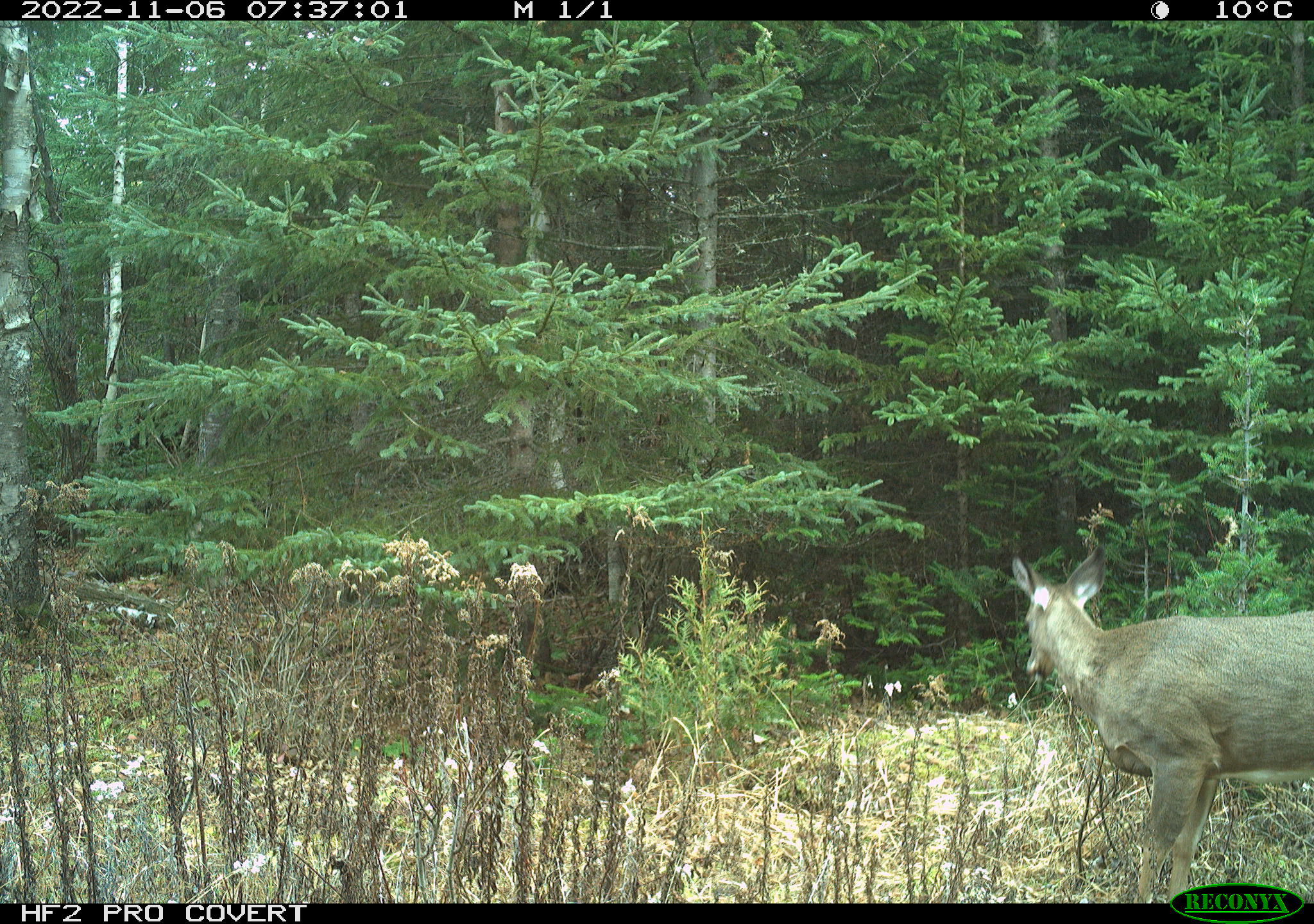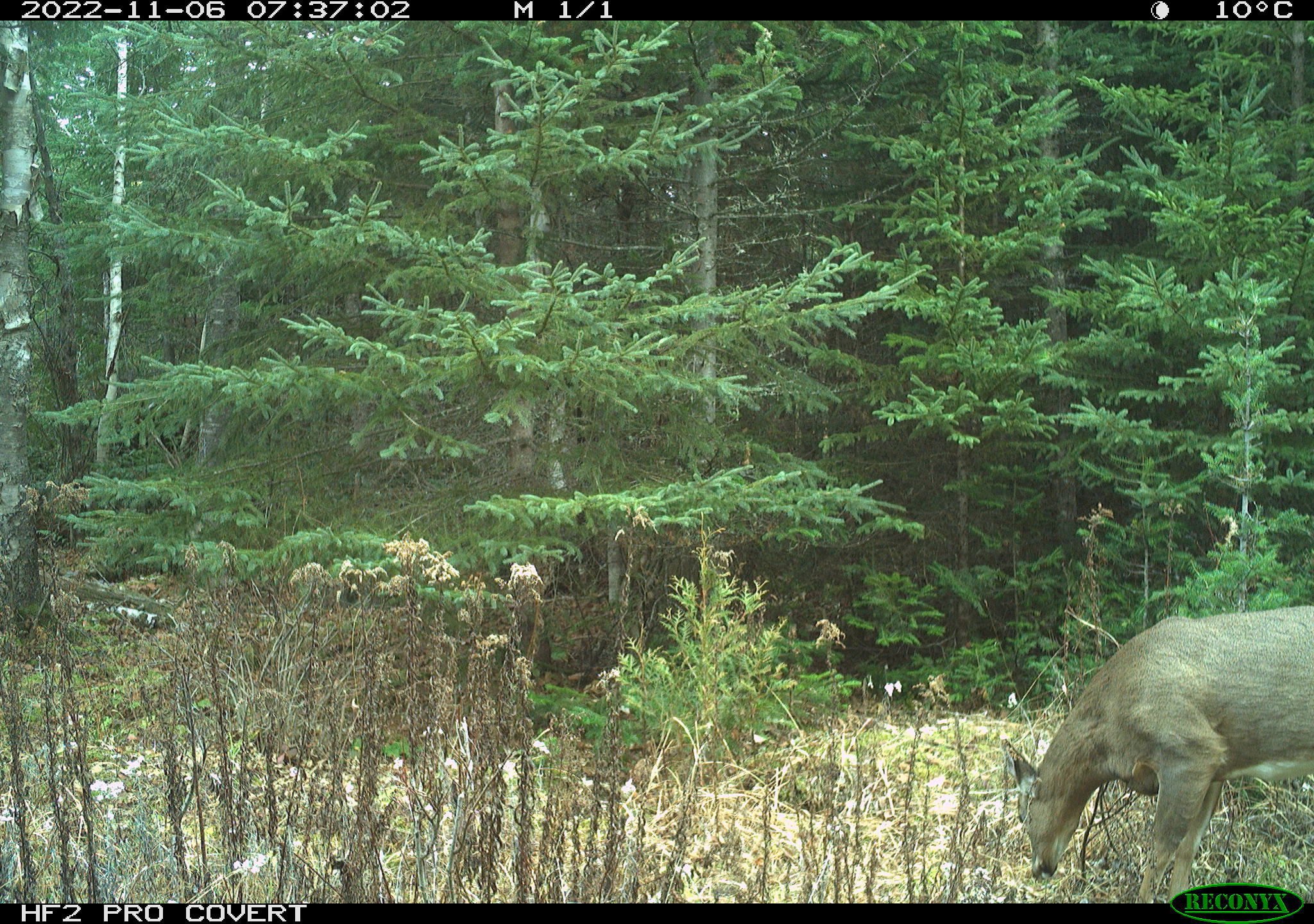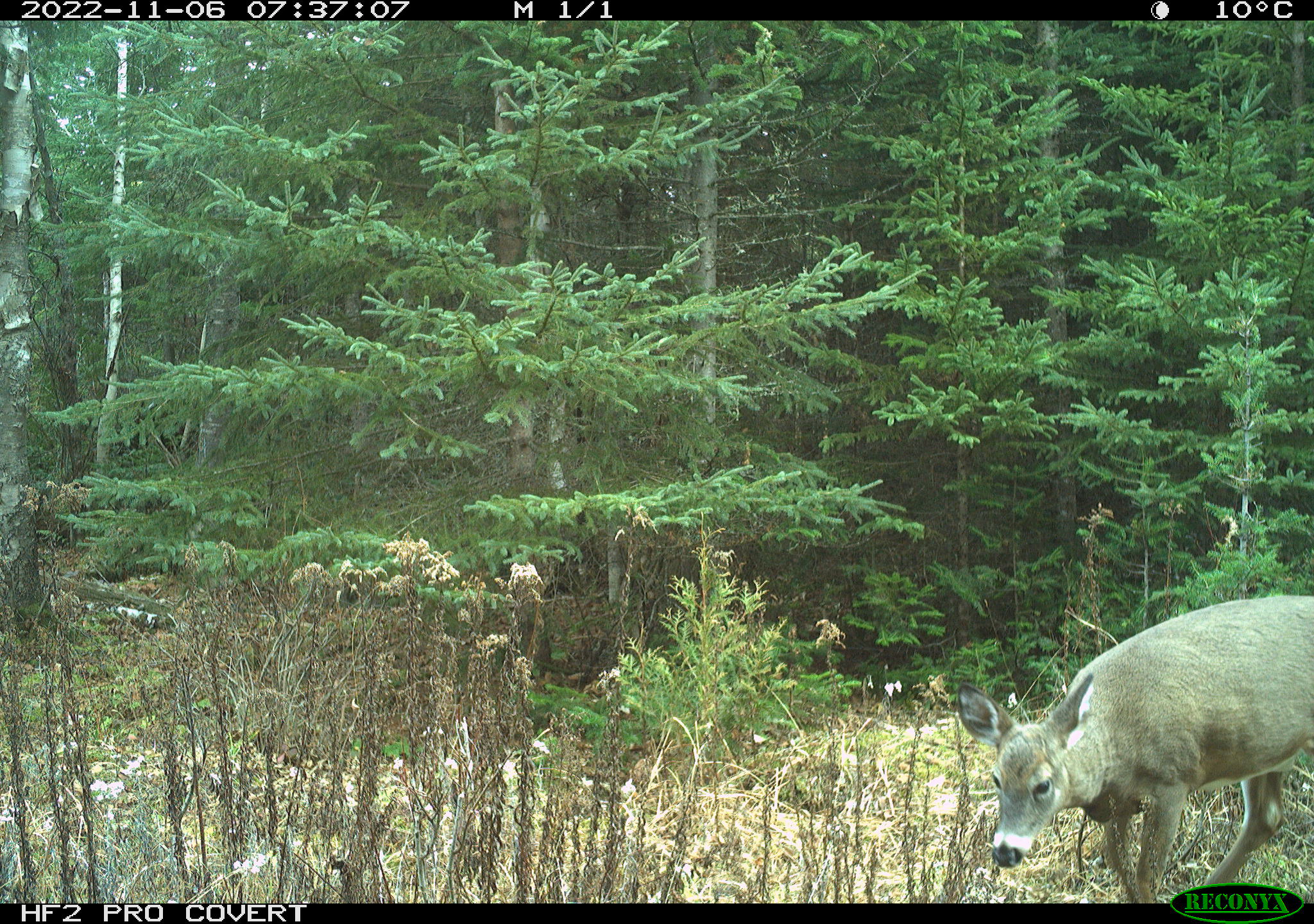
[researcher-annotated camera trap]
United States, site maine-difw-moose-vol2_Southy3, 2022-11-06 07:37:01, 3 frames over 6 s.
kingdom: Animalia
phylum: Chordata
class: Mammalia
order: Artiodactyla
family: Cervidae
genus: Odocoileus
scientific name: Odocoileus virginianus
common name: white-tailed deer